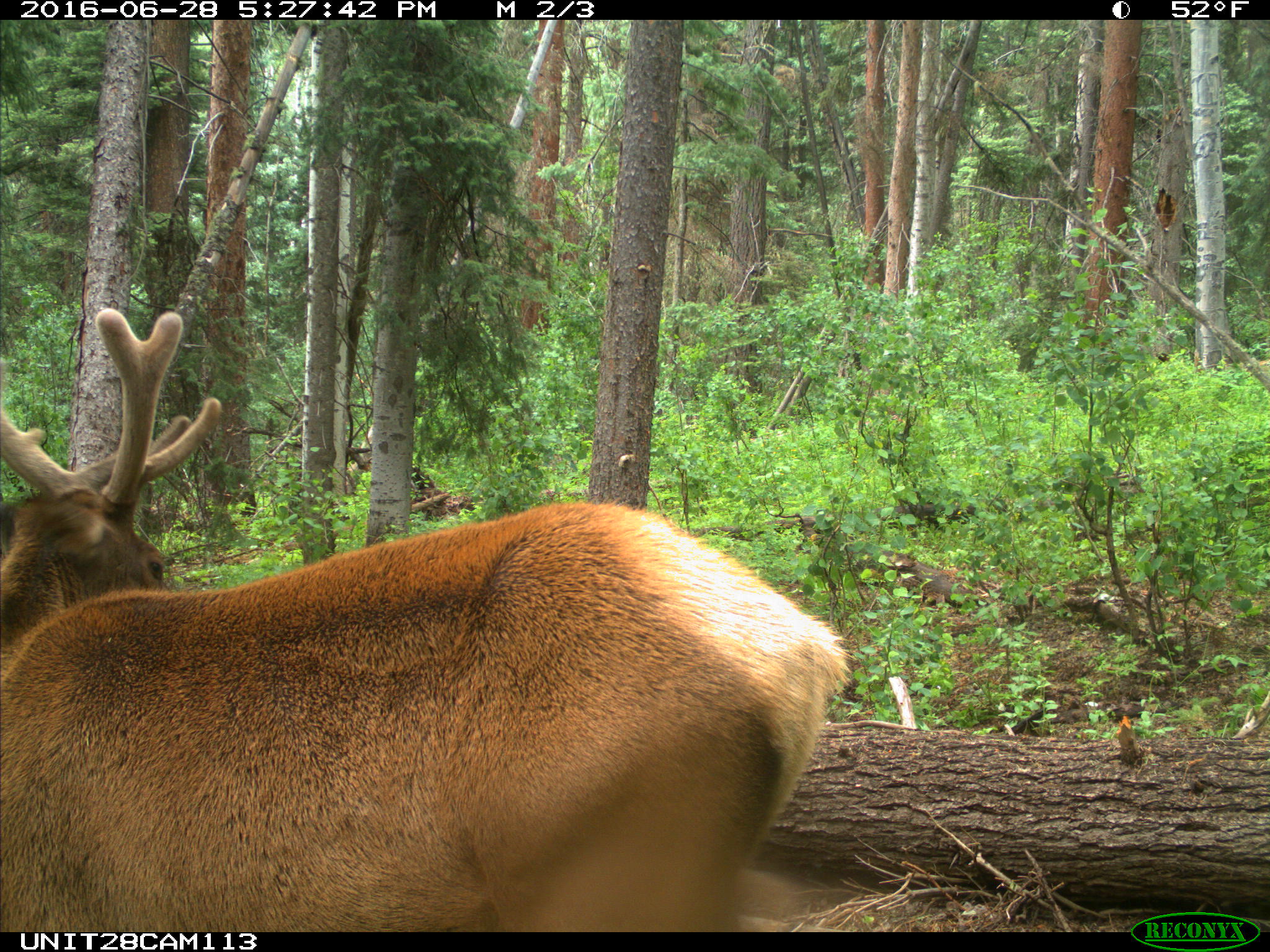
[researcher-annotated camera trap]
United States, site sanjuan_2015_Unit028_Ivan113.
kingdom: Animalia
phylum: Chordata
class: Mammalia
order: Artiodactyla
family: Cervidae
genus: Cervus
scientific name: Cervus elaphus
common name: red deer